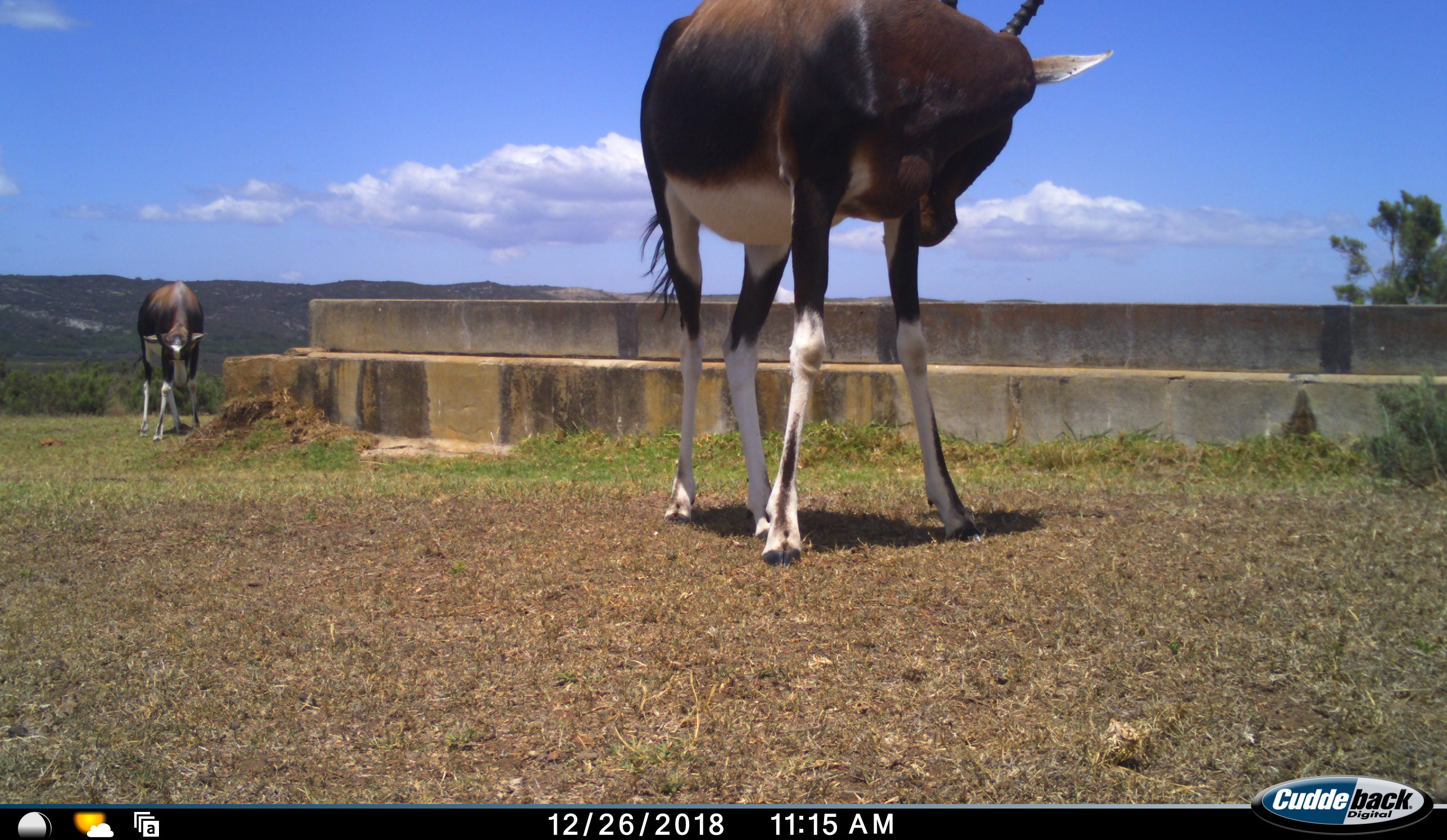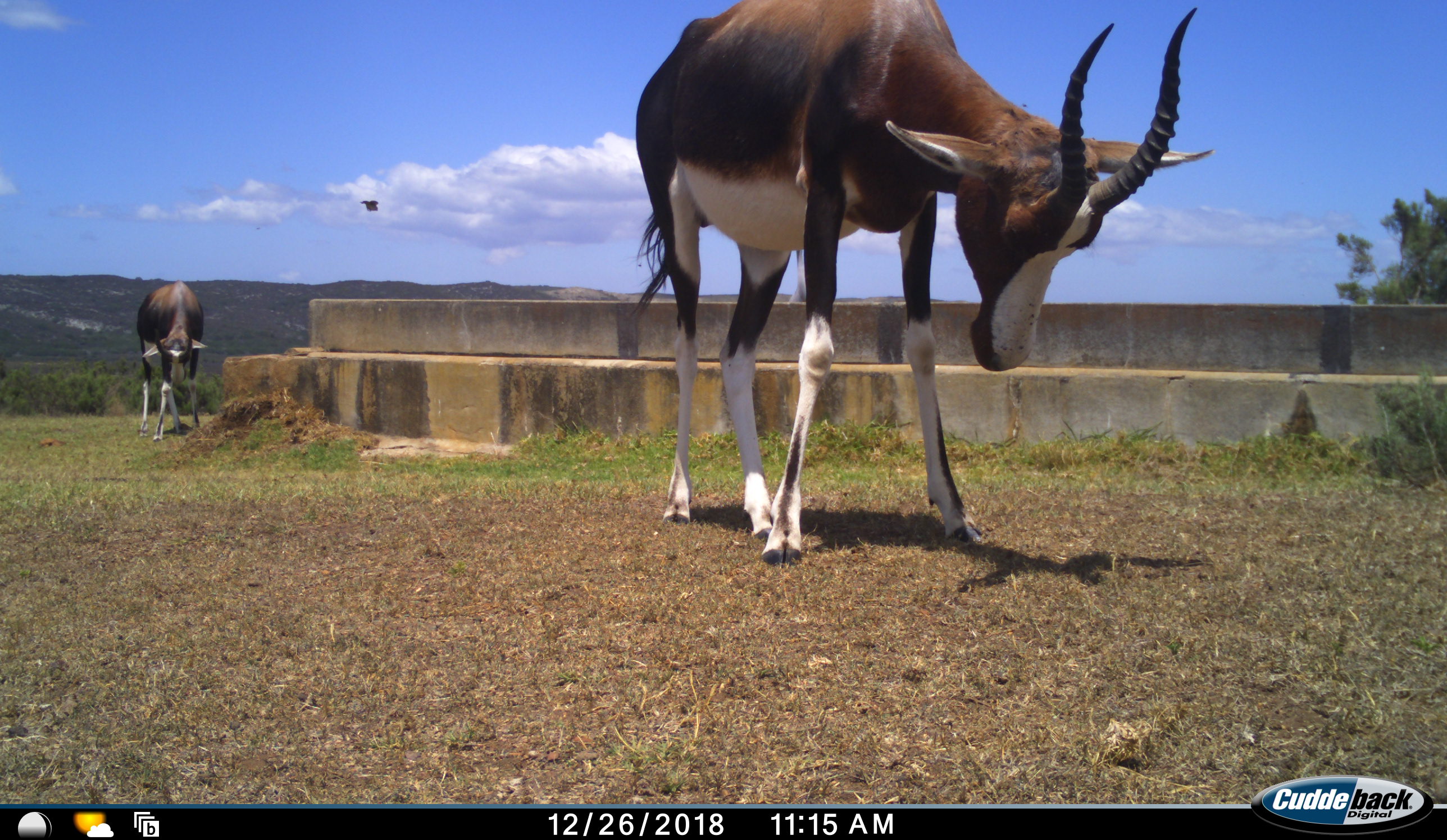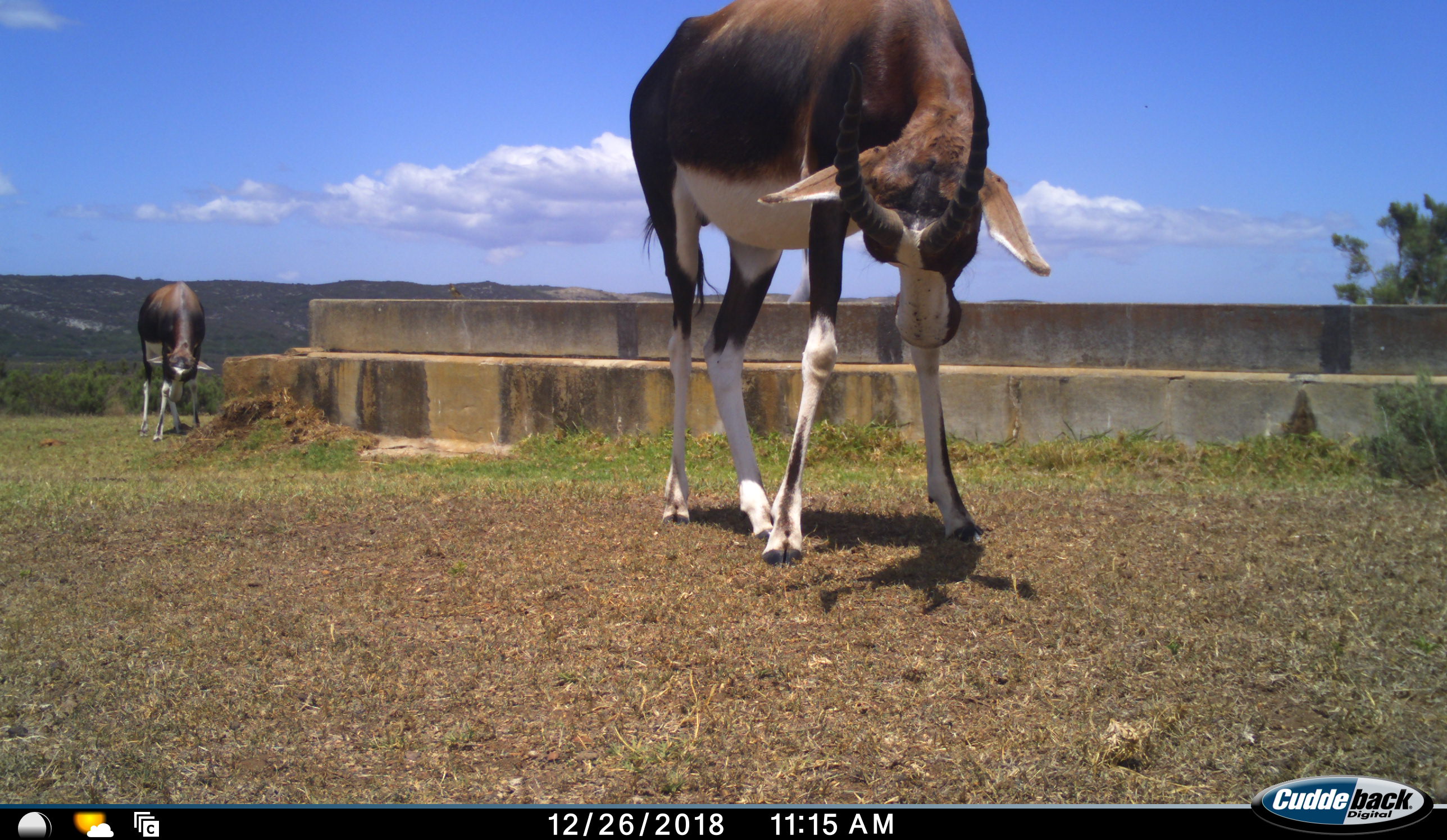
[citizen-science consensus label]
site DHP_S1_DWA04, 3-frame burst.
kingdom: Animalia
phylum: Chordata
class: Mammalia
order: Artiodactyla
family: Bovidae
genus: Damaliscus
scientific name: Damaliscus pygargus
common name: bontebok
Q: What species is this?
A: Bontebok (Damaliscus pygargus).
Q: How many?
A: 2.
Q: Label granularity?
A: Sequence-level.